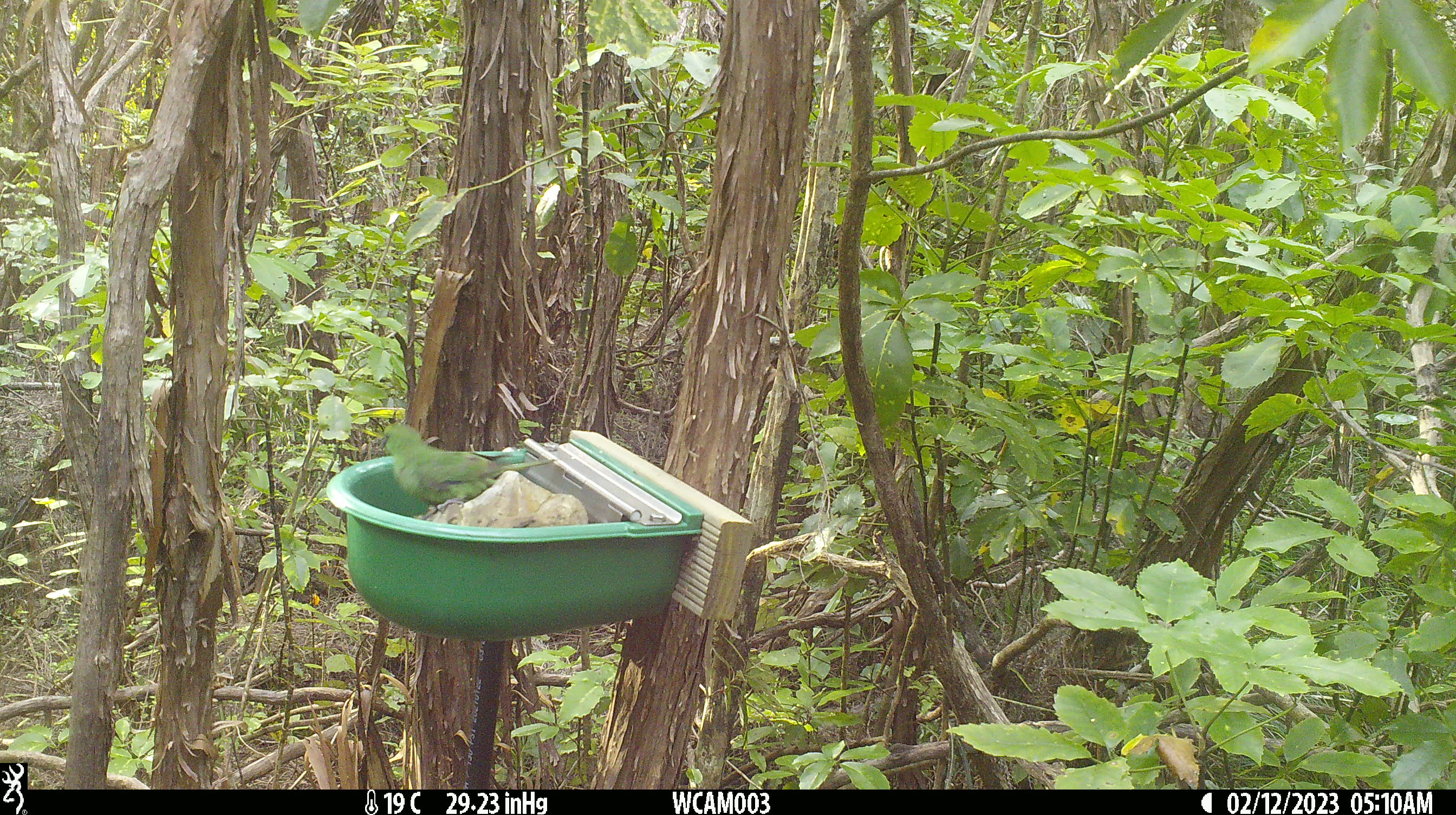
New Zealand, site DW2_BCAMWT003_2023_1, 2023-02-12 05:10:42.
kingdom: Animalia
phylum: Chordata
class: Aves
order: Psittaciformes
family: Psittaculidae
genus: Cyanoramphus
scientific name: Cyanoramphus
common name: parakeet